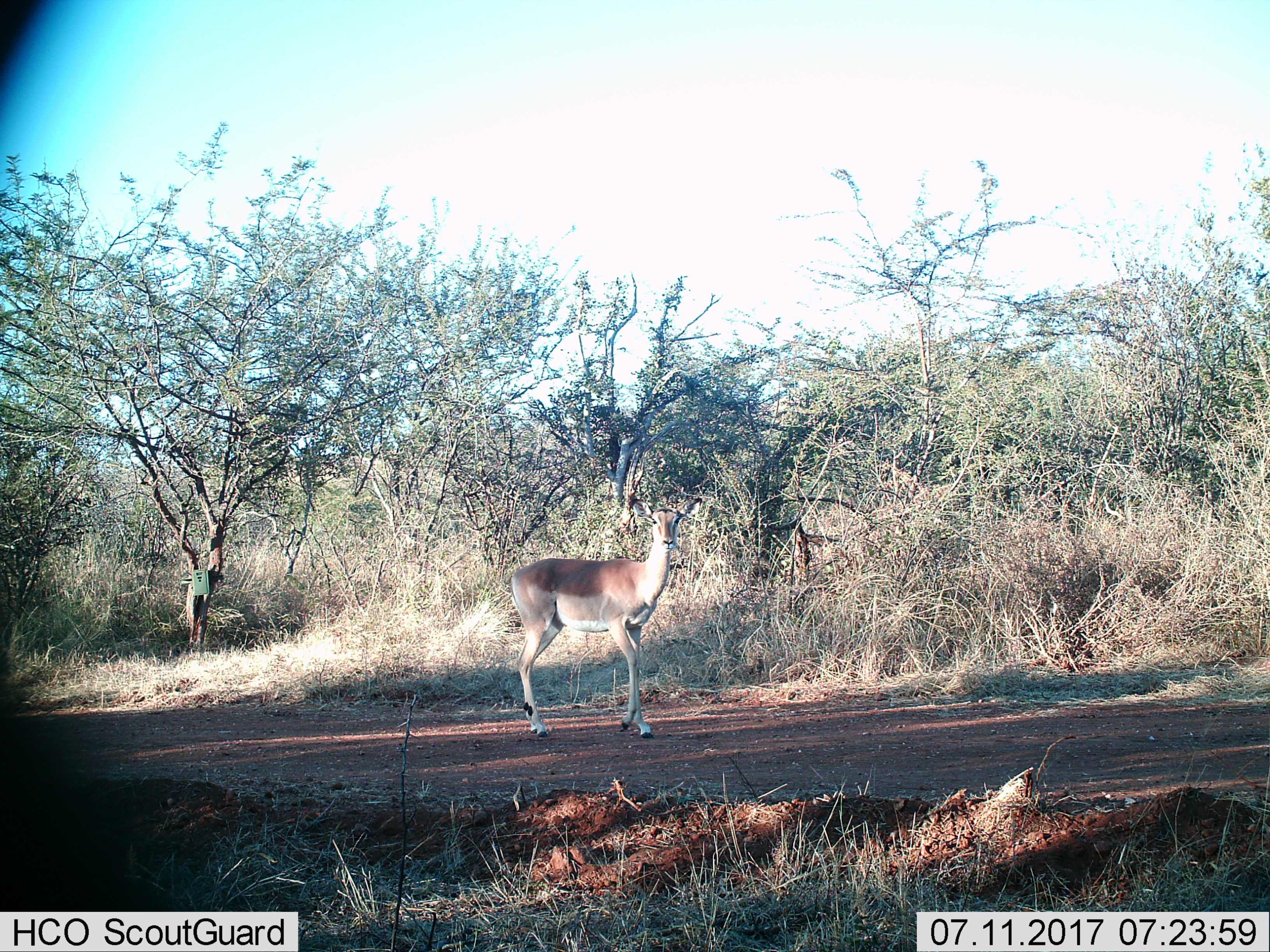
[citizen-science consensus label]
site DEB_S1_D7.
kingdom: Animalia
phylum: Chordata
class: Mammalia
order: Artiodactyla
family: Bovidae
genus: Aepyceros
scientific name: Aepyceros melampus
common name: impala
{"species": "impala (Aepyceros melampus)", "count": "1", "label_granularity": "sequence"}